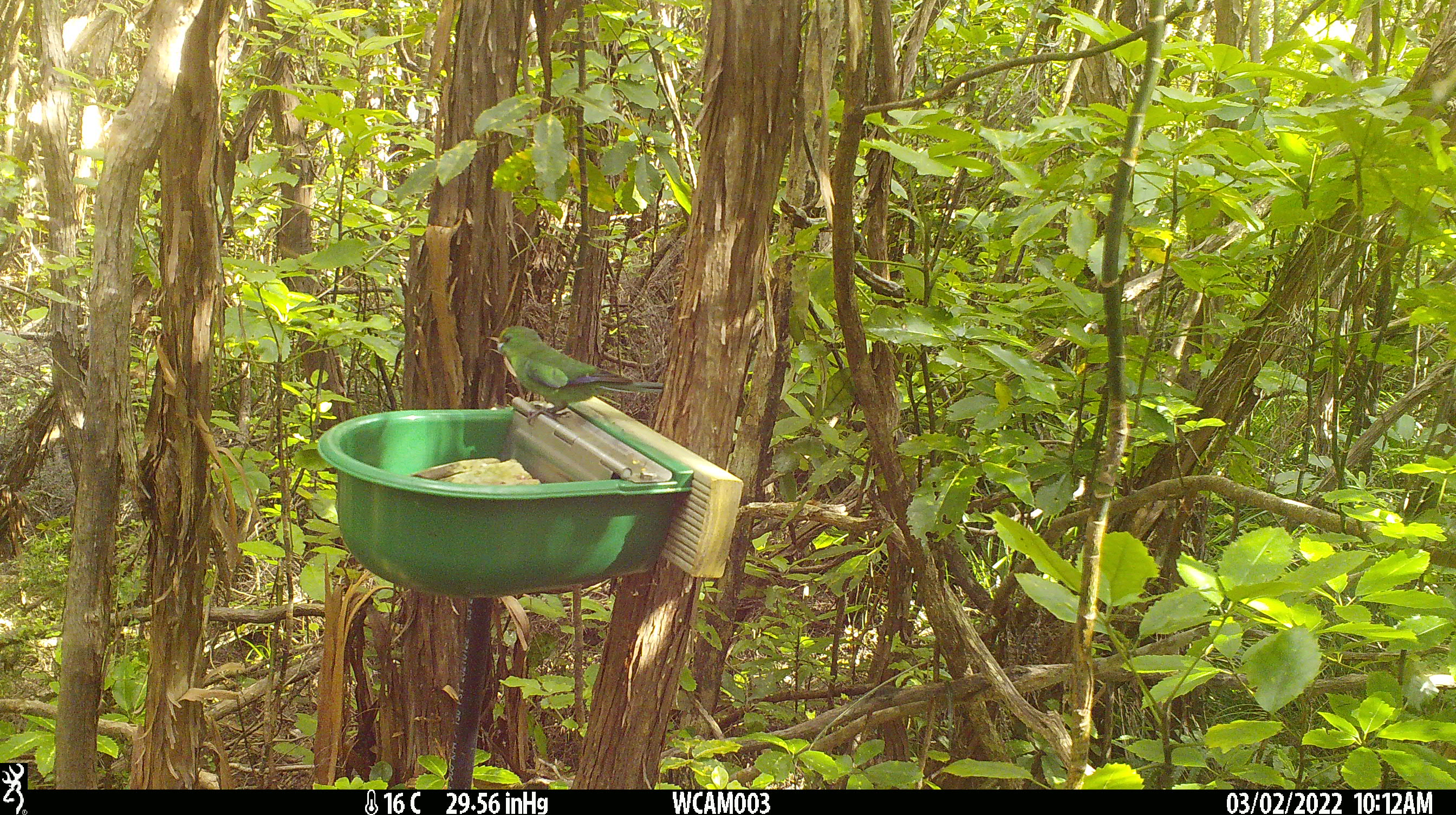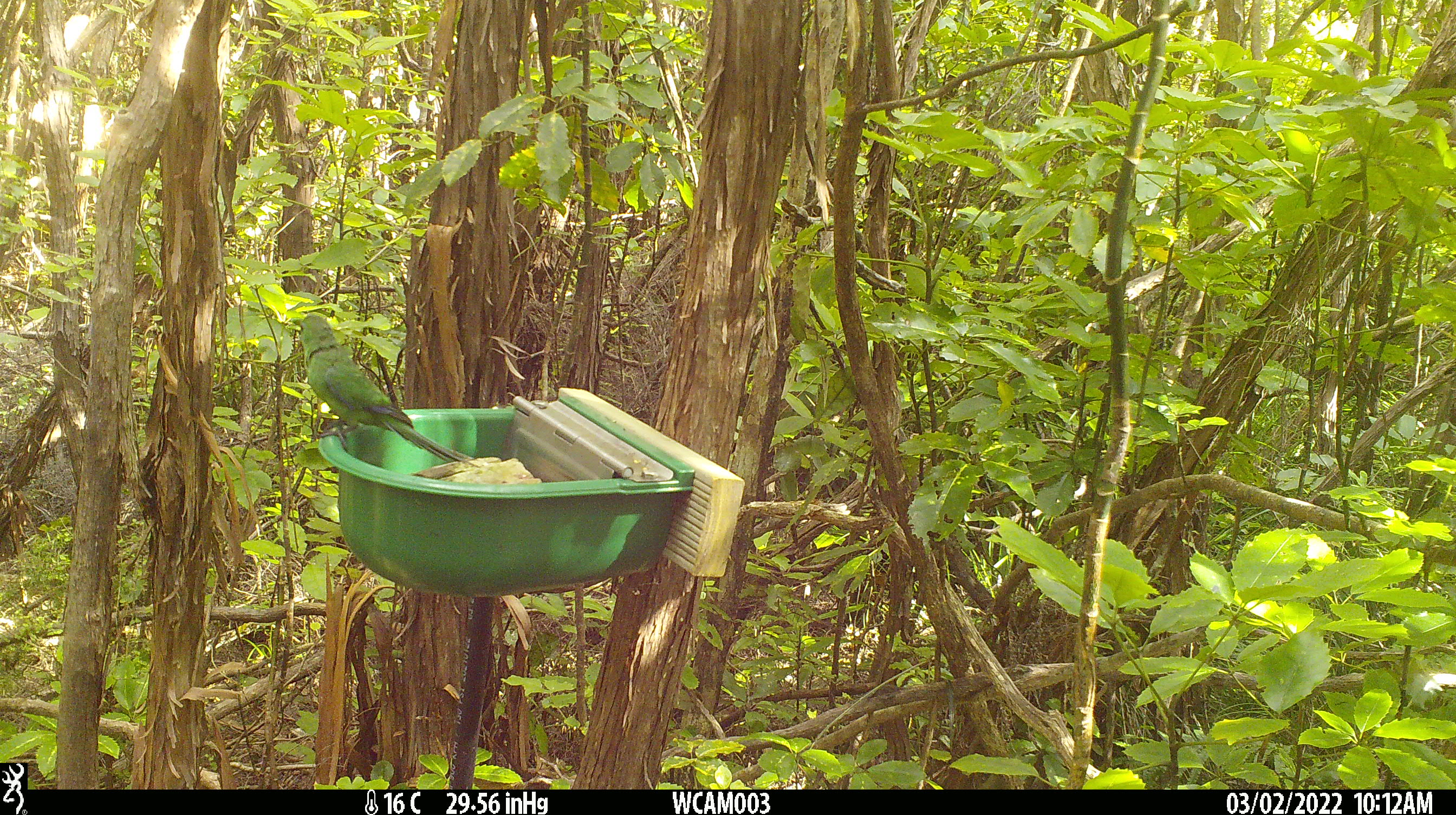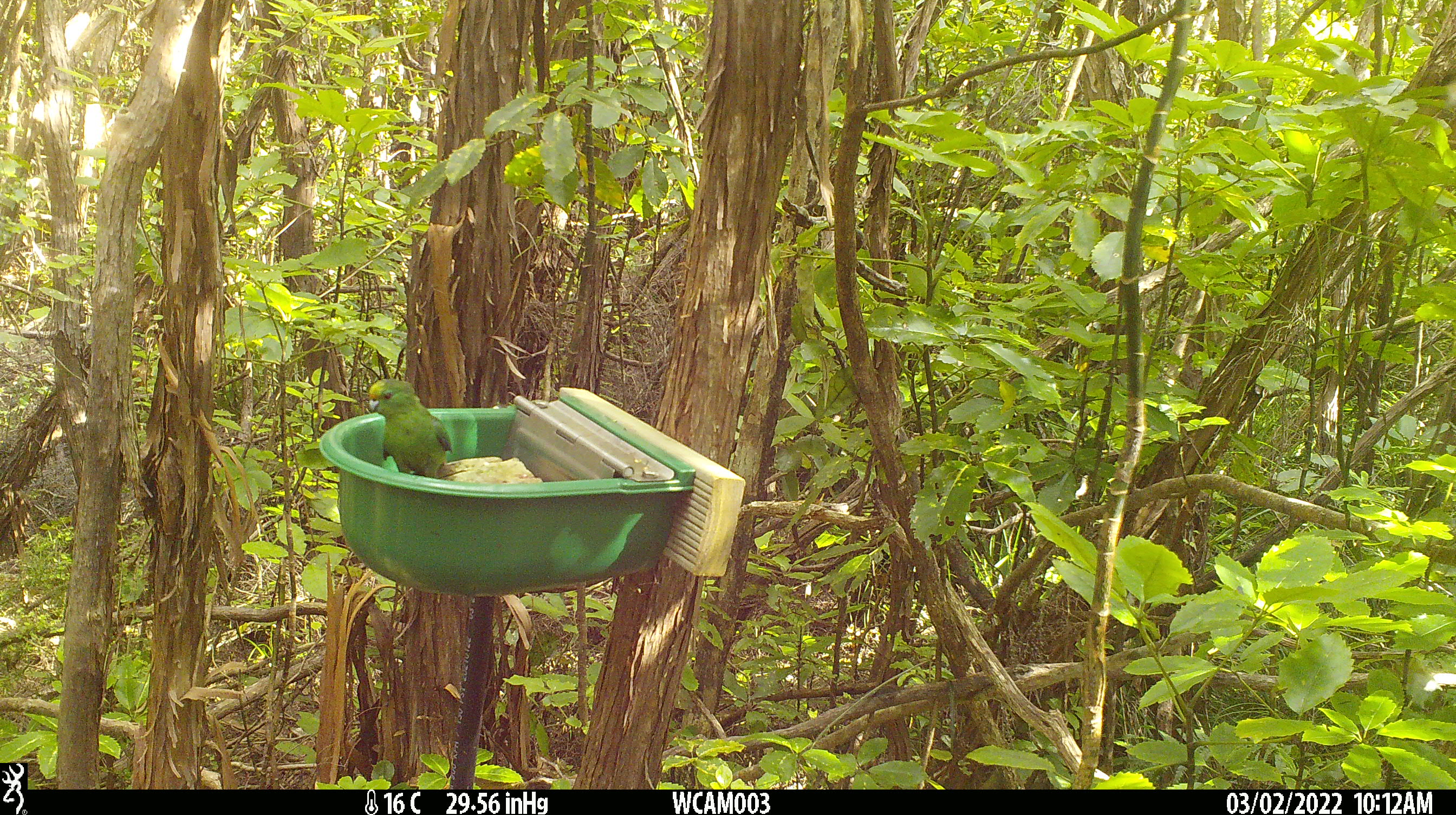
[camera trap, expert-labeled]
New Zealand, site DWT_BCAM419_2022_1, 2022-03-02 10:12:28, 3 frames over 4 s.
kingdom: Animalia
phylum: Chordata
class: Aves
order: Psittaciformes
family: Psittaculidae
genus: Cyanoramphus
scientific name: Cyanoramphus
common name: parakeet